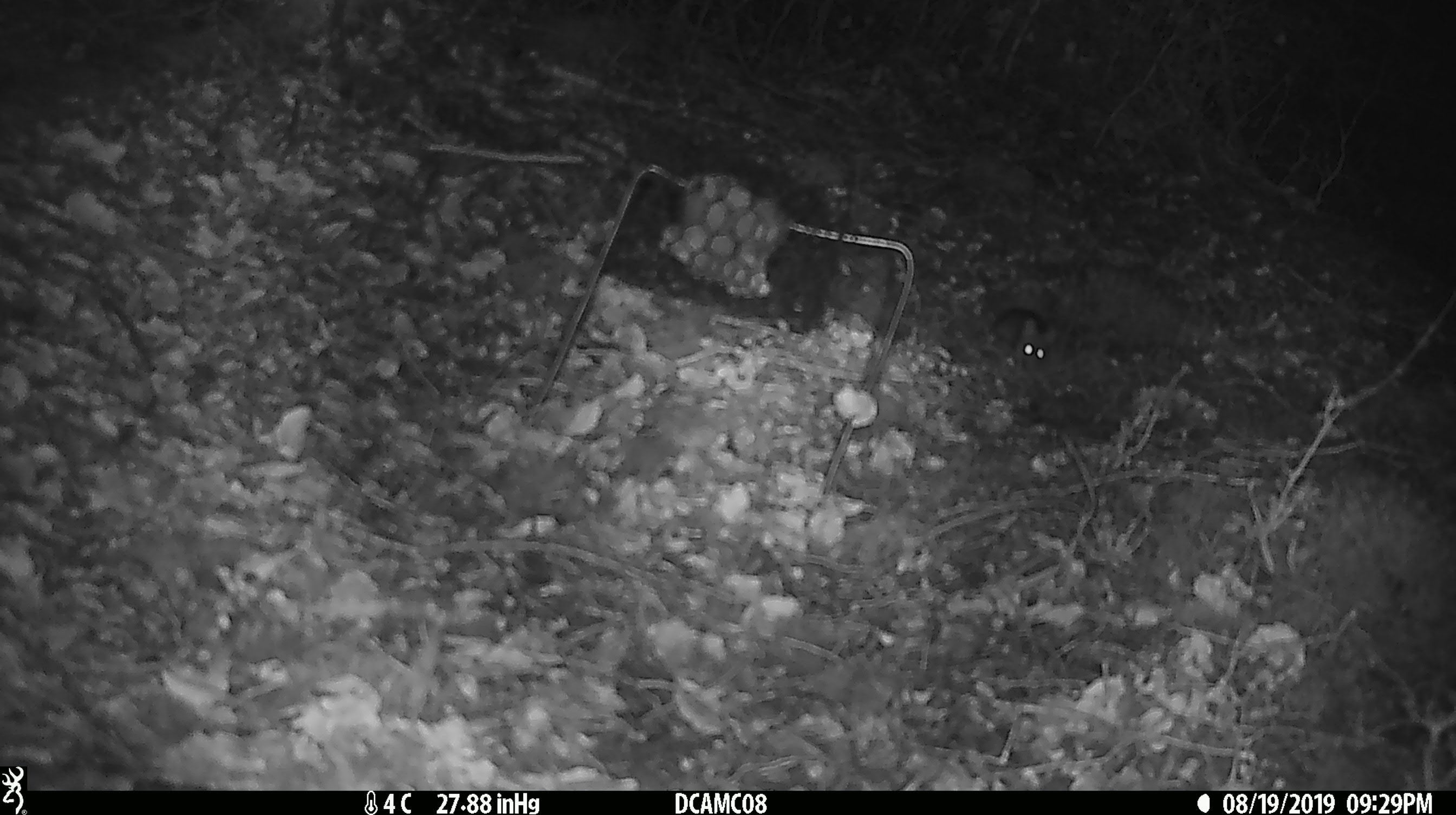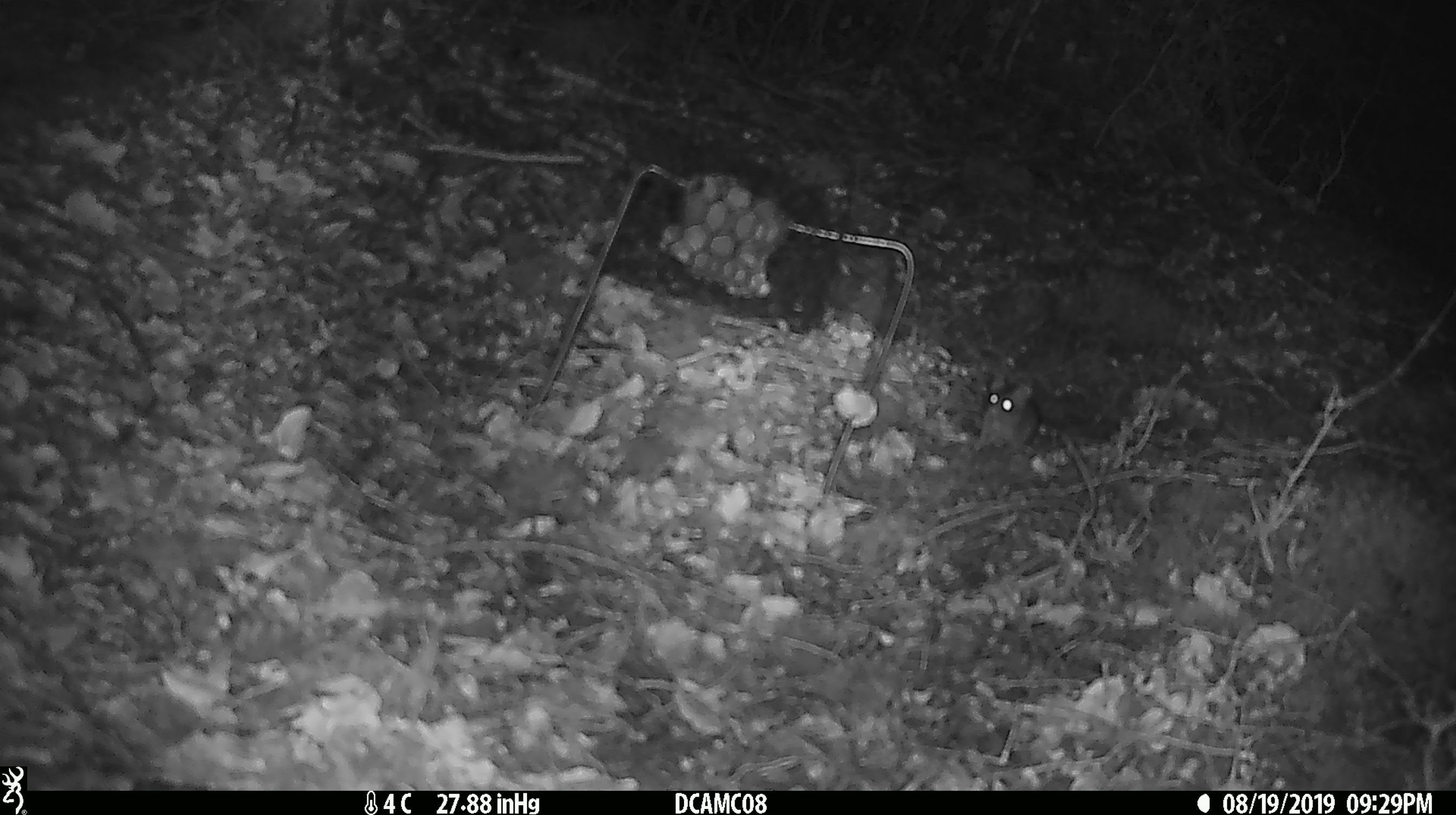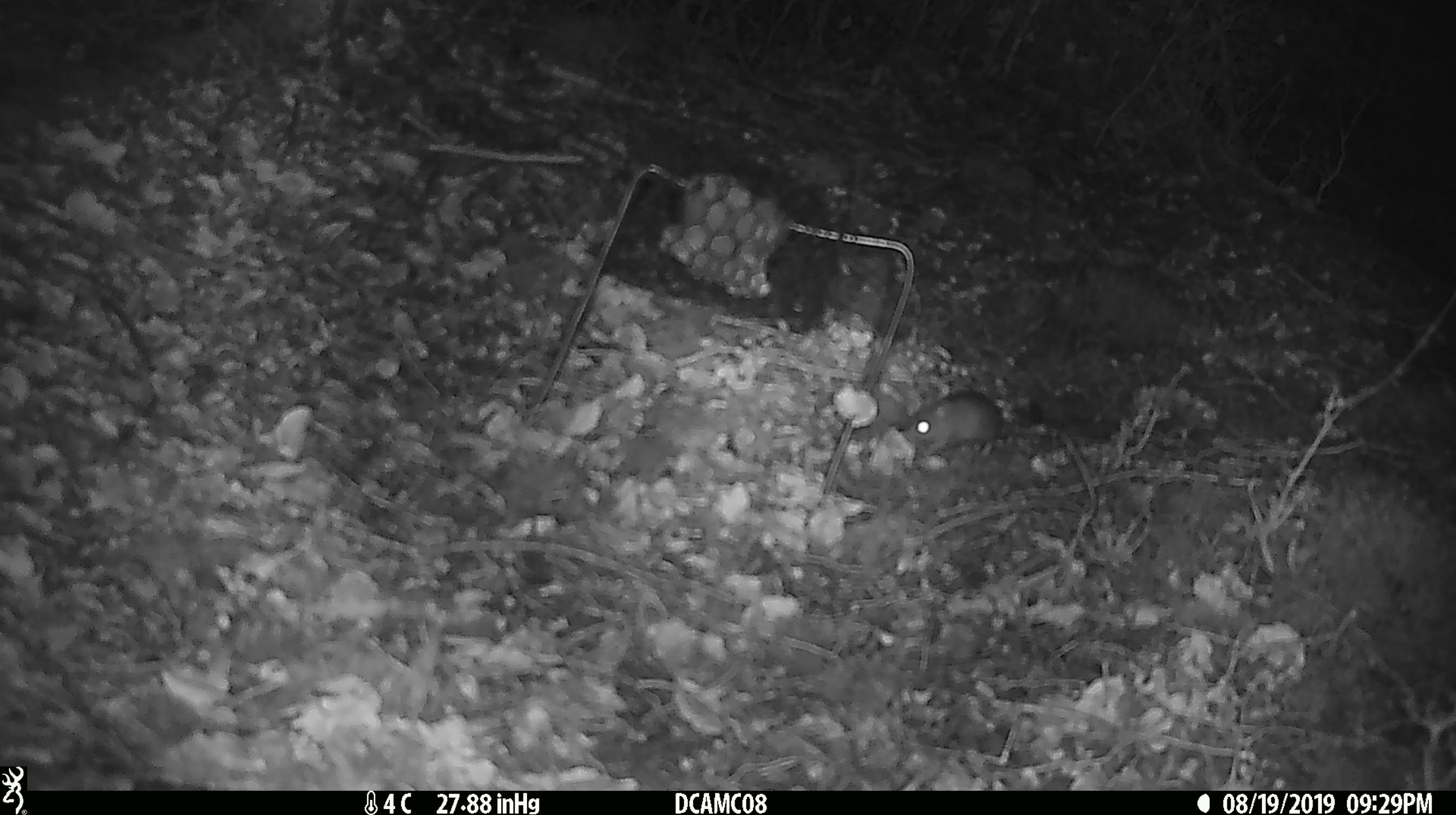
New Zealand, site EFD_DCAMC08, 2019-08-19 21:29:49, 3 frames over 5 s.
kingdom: Animalia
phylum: Chordata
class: Mammalia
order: Rodentia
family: Muridae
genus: Mus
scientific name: Mus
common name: mouse